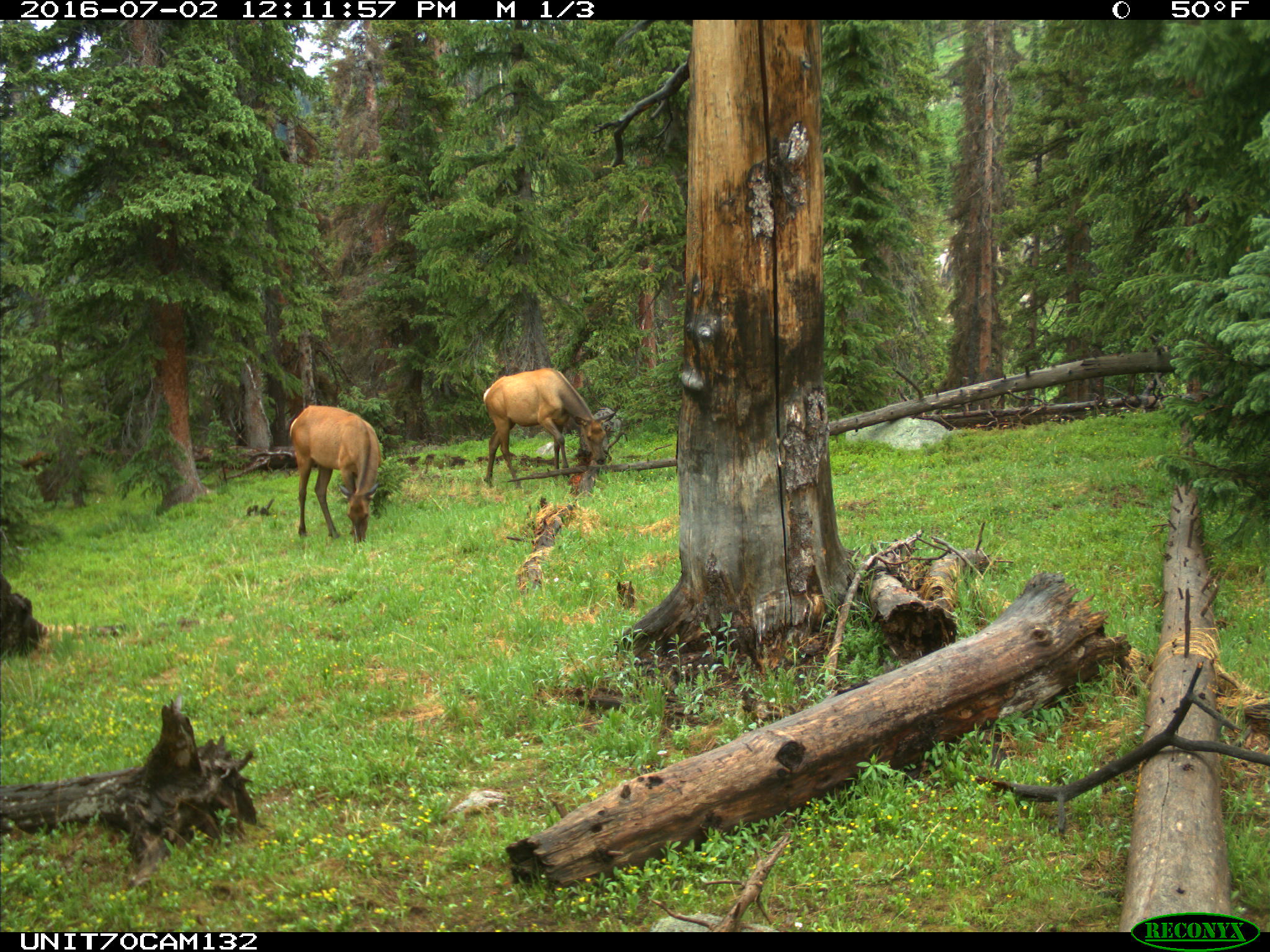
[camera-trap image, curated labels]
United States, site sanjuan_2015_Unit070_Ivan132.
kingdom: Animalia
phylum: Chordata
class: Mammalia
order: Artiodactyla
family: Cervidae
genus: Cervus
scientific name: Cervus elaphus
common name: red deer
Cervus elaphus (red deer).